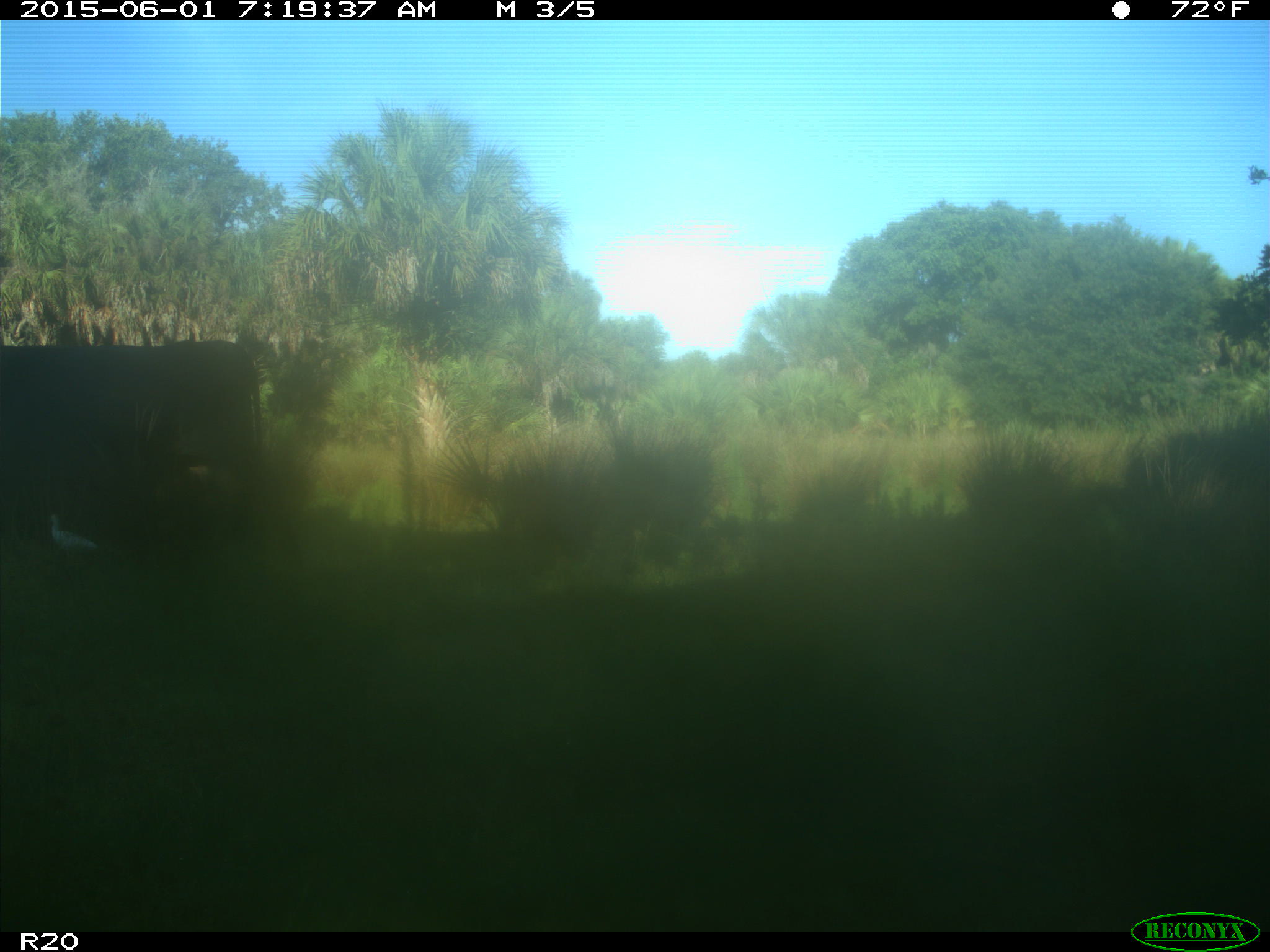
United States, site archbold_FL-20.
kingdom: Animalia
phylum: Chordata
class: Mammalia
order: Artiodactyla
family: Bovidae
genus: Bos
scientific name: Bos taurus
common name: domestic cow